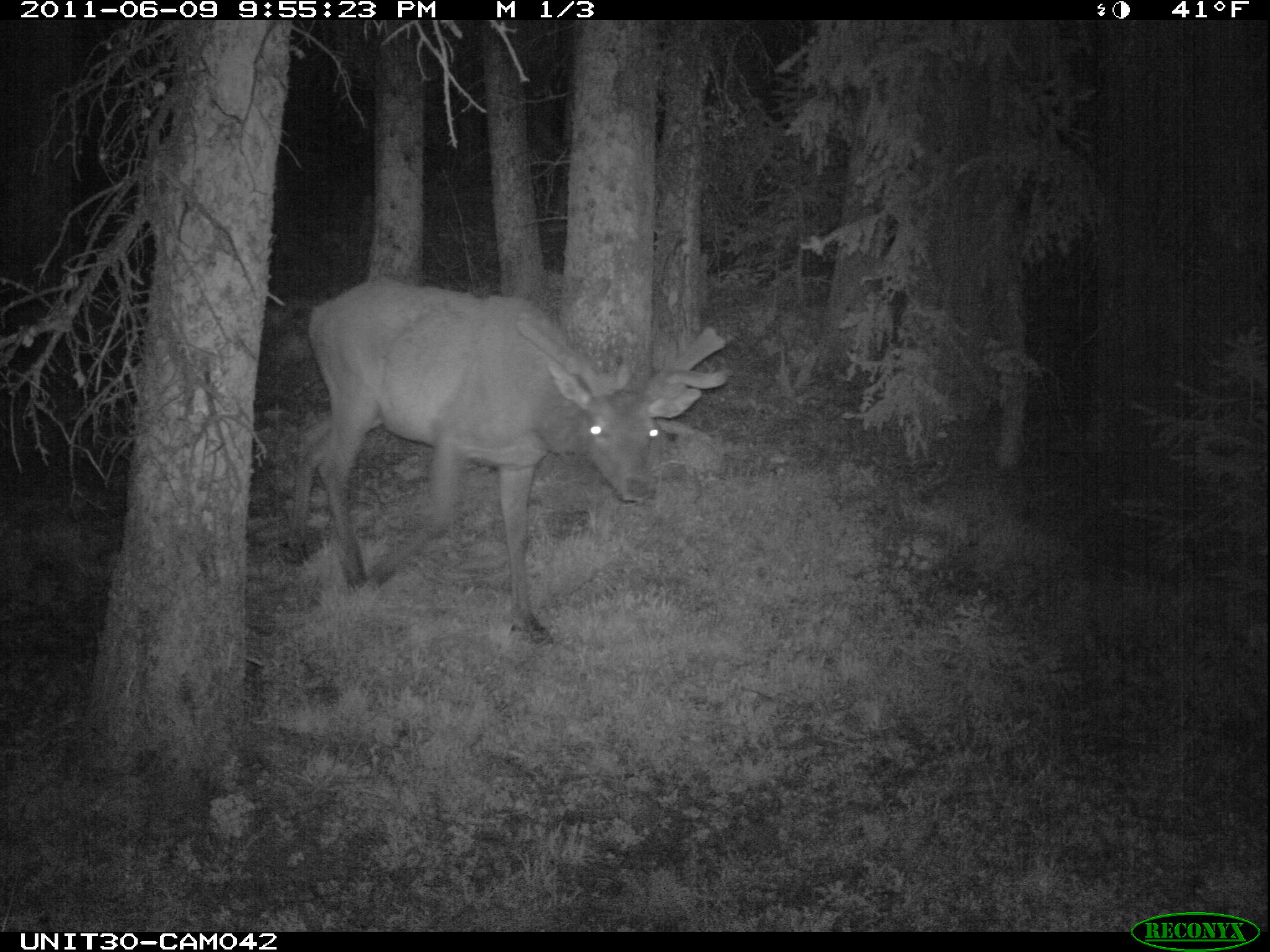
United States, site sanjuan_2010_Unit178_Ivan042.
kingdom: Animalia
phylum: Chordata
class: Mammalia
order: Artiodactyla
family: Cervidae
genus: Cervus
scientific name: Cervus elaphus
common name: red deer